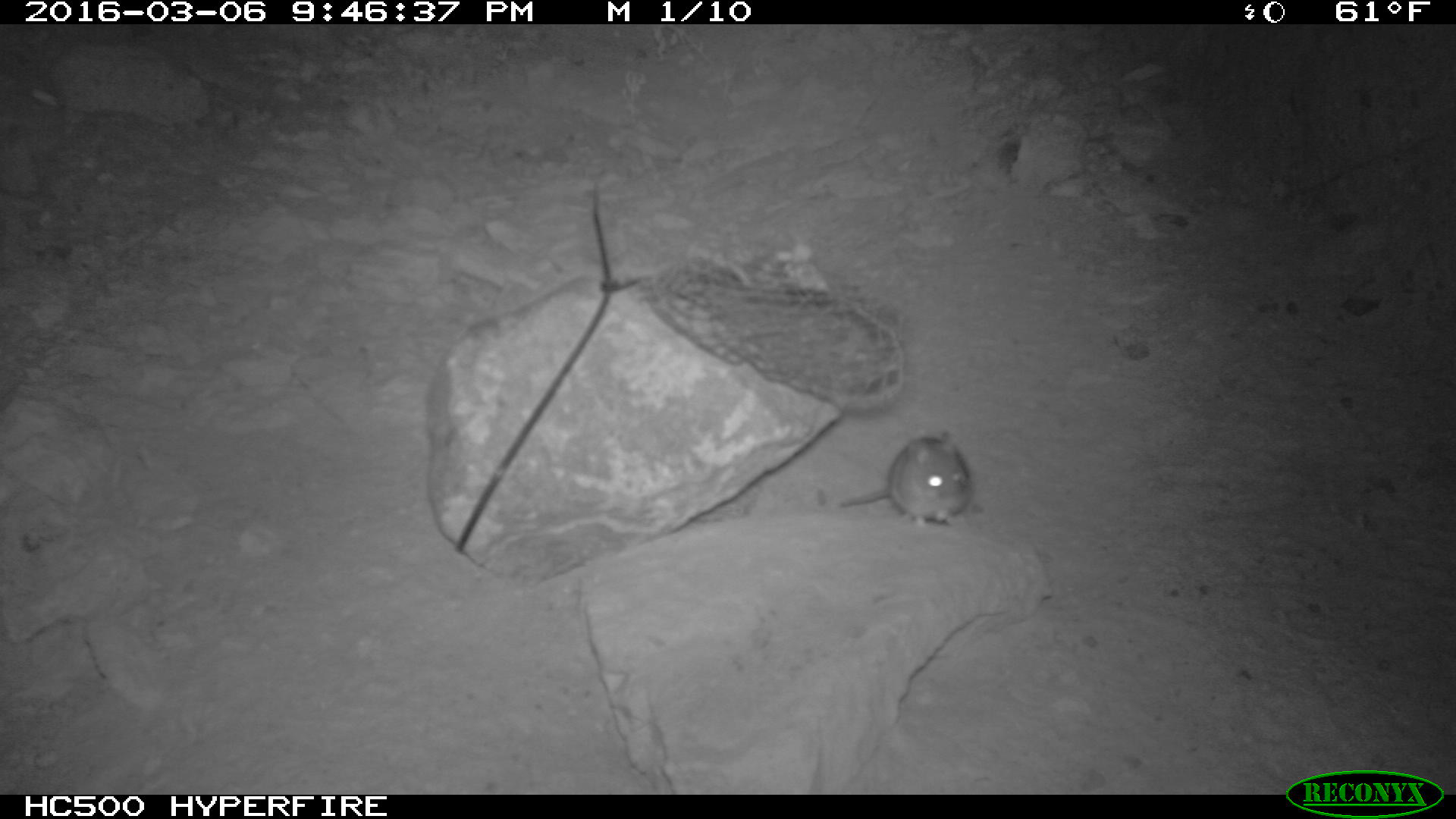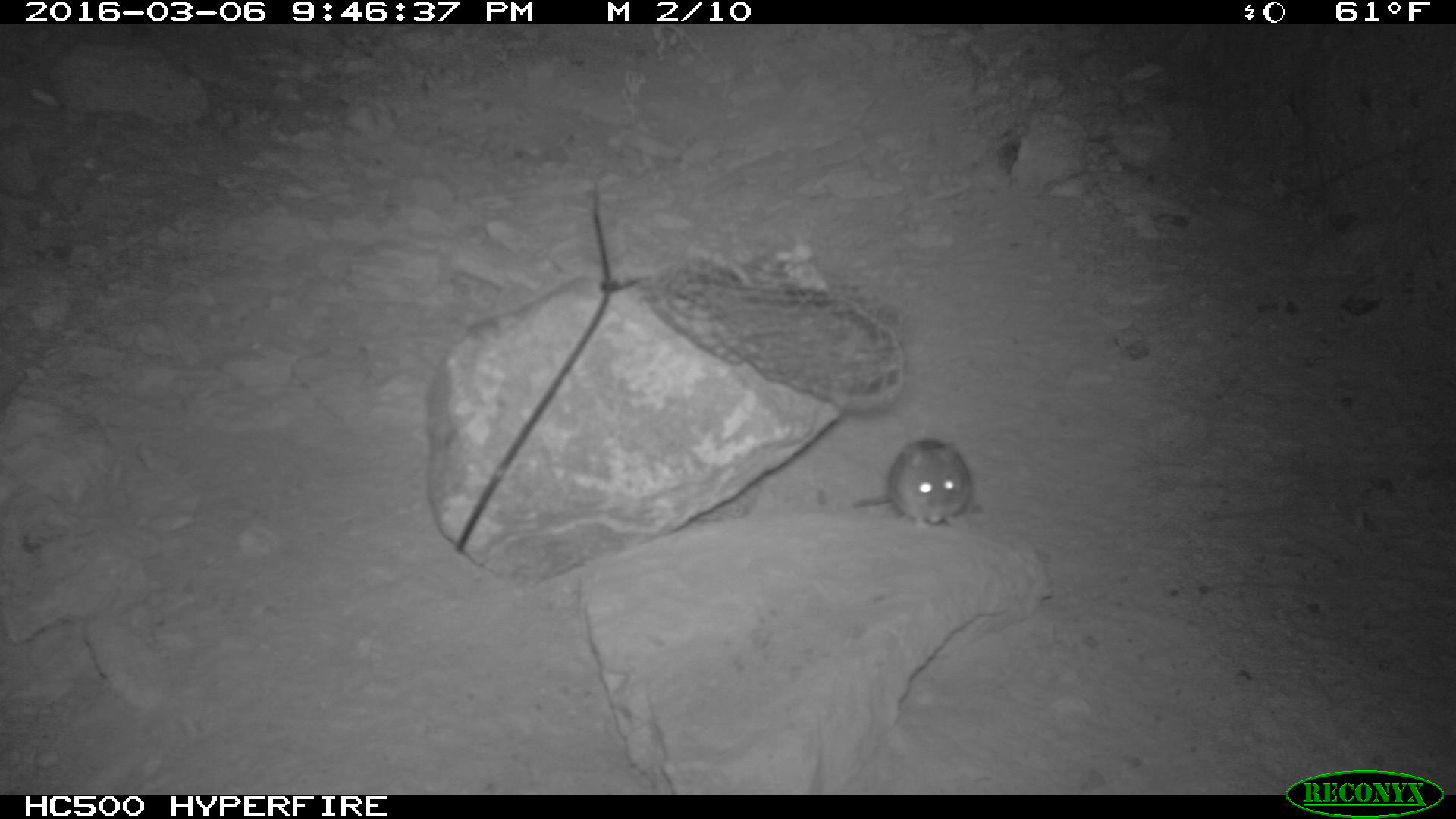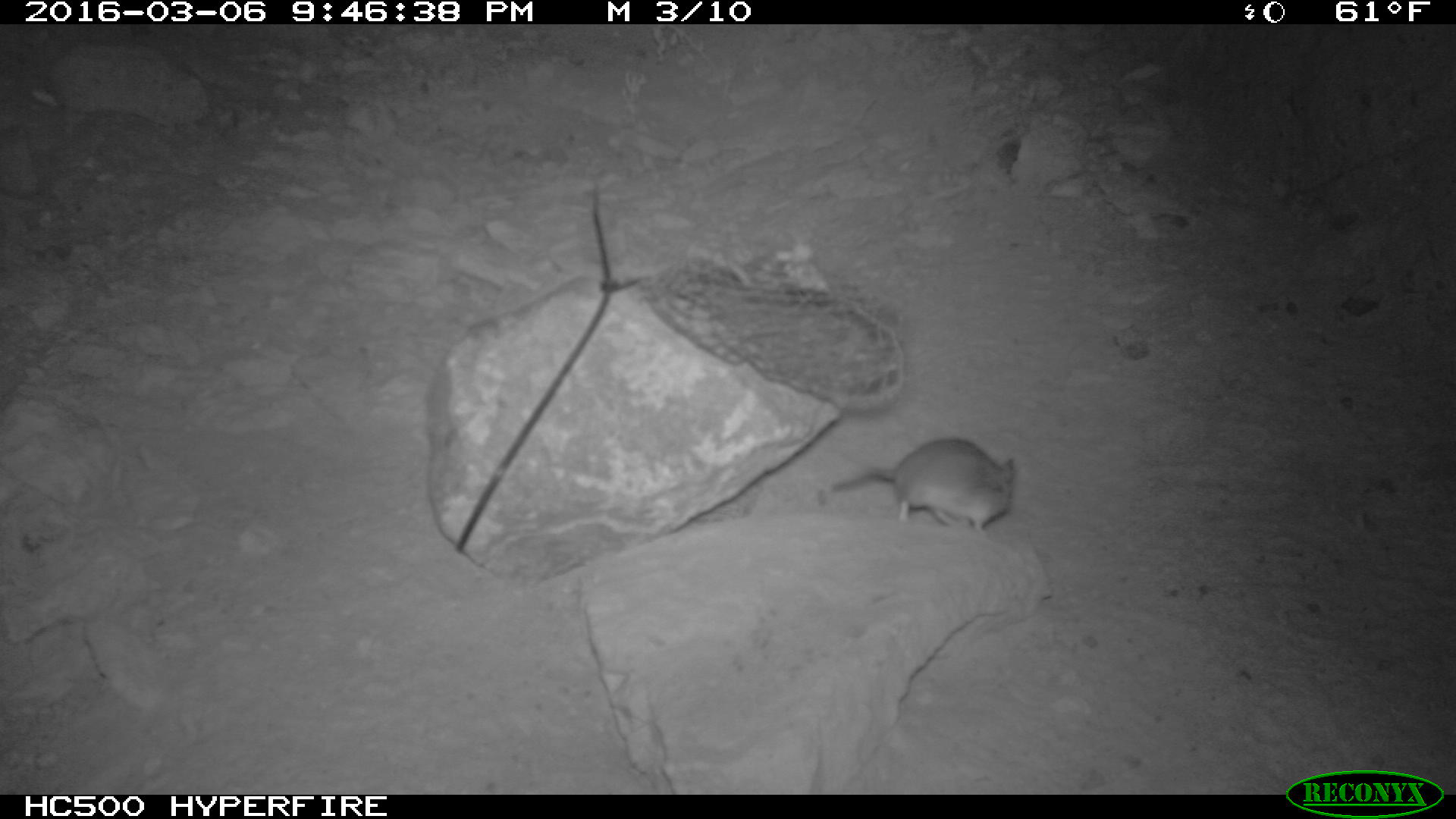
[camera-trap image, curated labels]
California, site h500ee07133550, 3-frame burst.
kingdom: Animalia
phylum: Chordata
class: Mammalia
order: Rodentia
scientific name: Rodentia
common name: rodent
Rodent (Rodentia).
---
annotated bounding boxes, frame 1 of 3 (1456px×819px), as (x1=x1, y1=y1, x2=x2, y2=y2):
rodent: (x1=837, y1=433, x2=975, y2=529)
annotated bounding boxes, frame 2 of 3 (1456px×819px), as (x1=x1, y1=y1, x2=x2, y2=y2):
rodent: (x1=851, y1=438, x2=971, y2=526)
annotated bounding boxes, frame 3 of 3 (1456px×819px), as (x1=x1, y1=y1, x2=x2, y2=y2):
rodent: (x1=830, y1=439, x2=1014, y2=538)